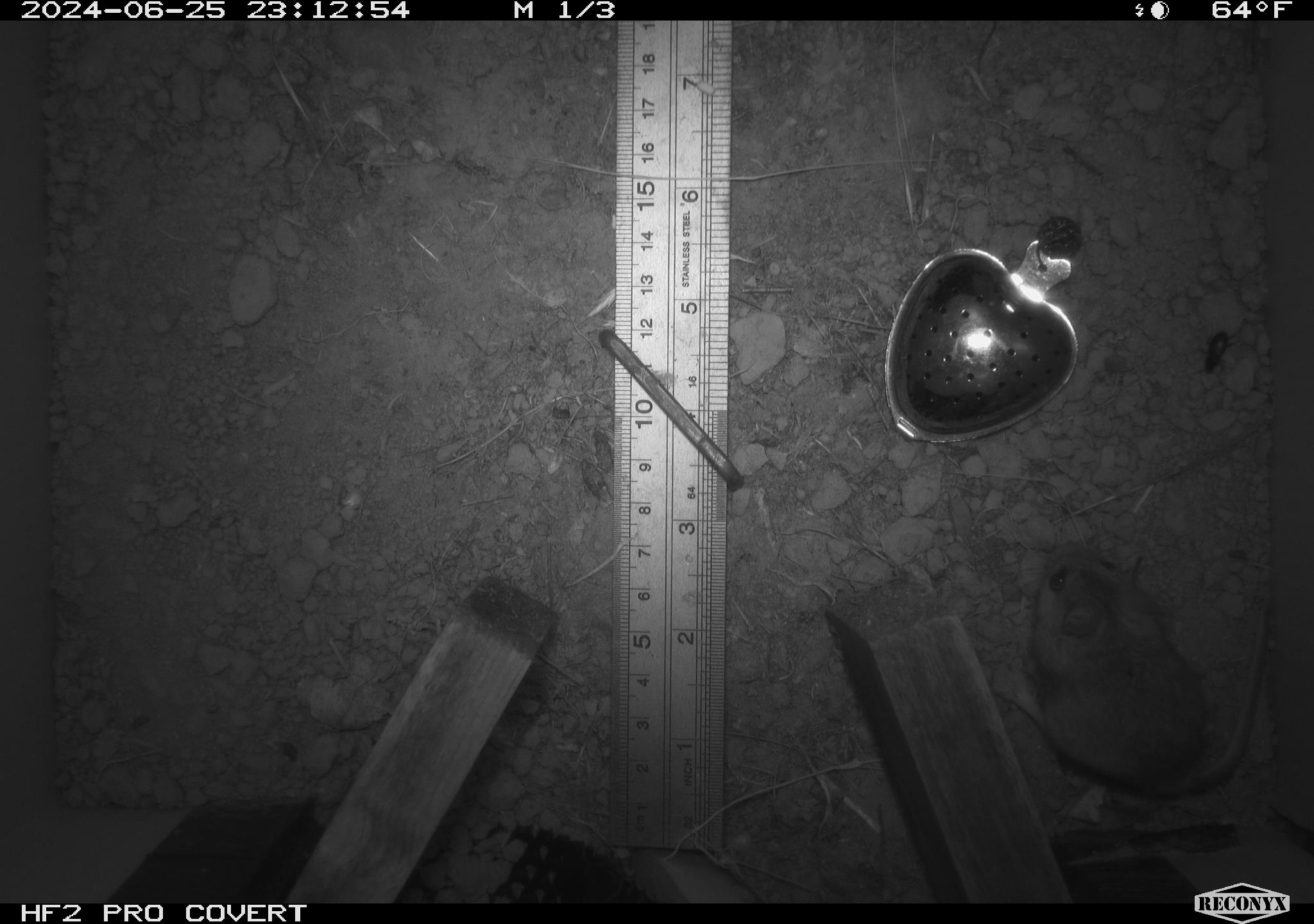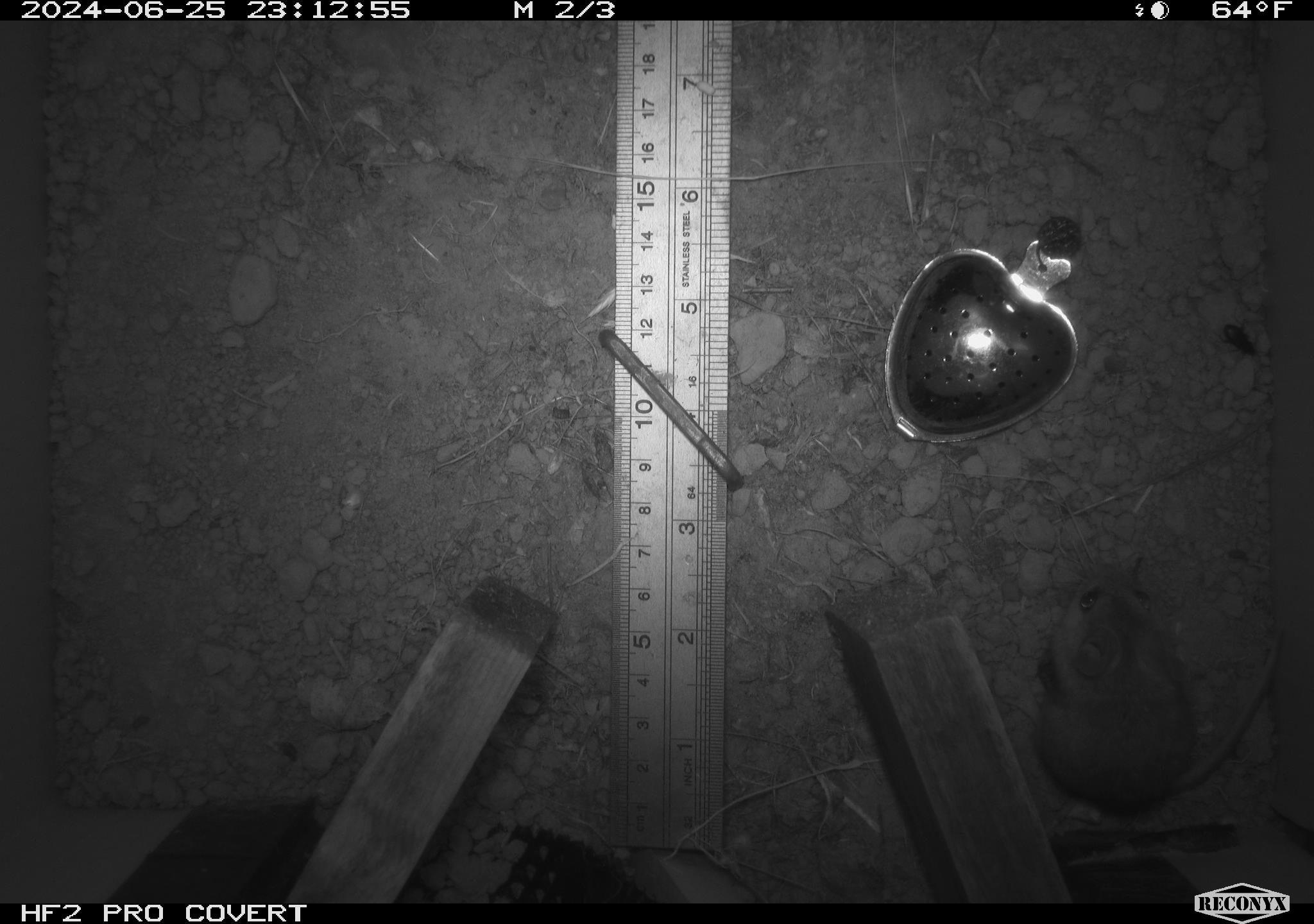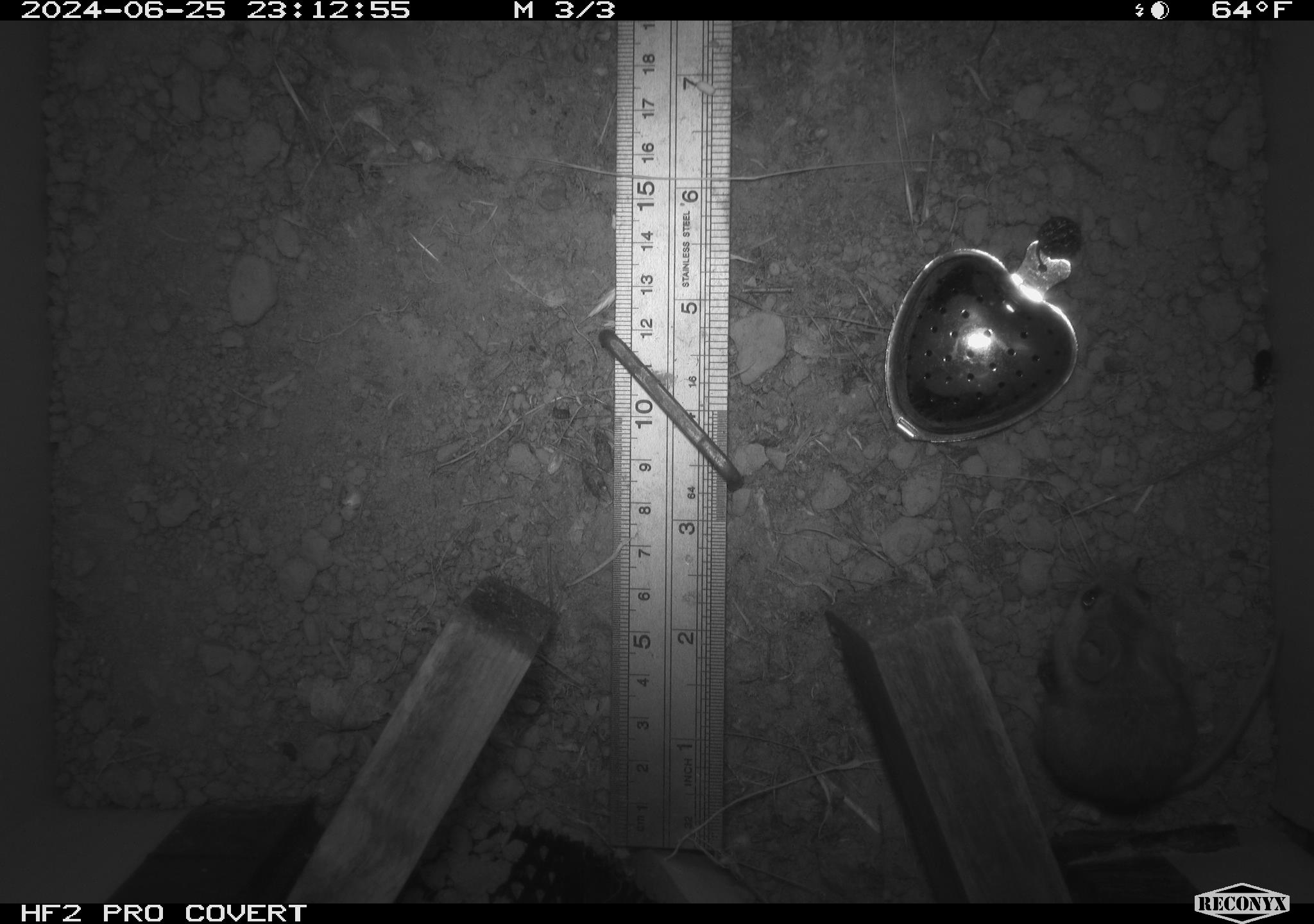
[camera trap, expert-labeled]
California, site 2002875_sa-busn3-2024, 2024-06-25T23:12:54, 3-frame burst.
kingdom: Animalia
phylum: Chordata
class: Mammalia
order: Rodentia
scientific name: Rodentia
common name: mouse species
Mouse species (Rodentia).